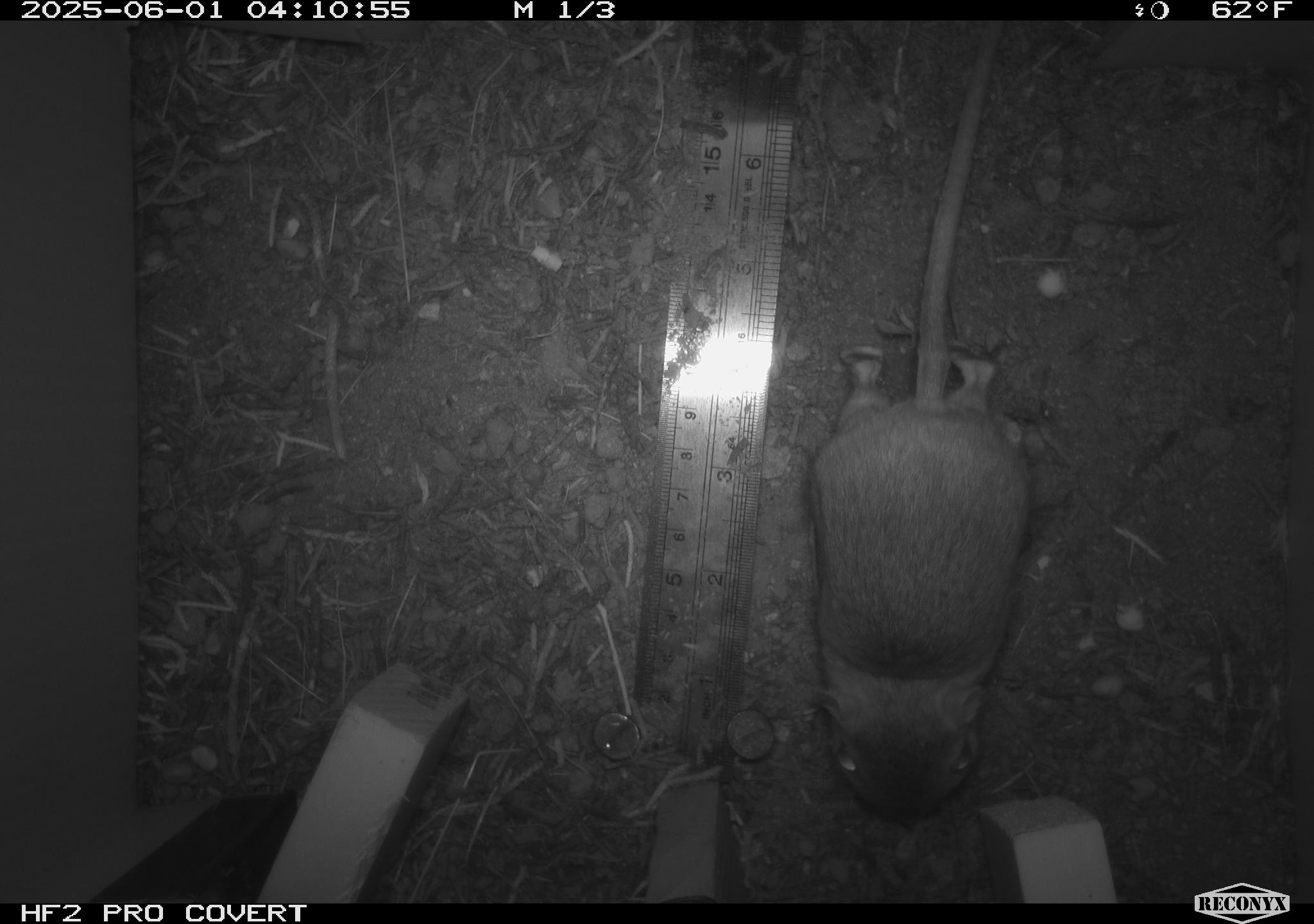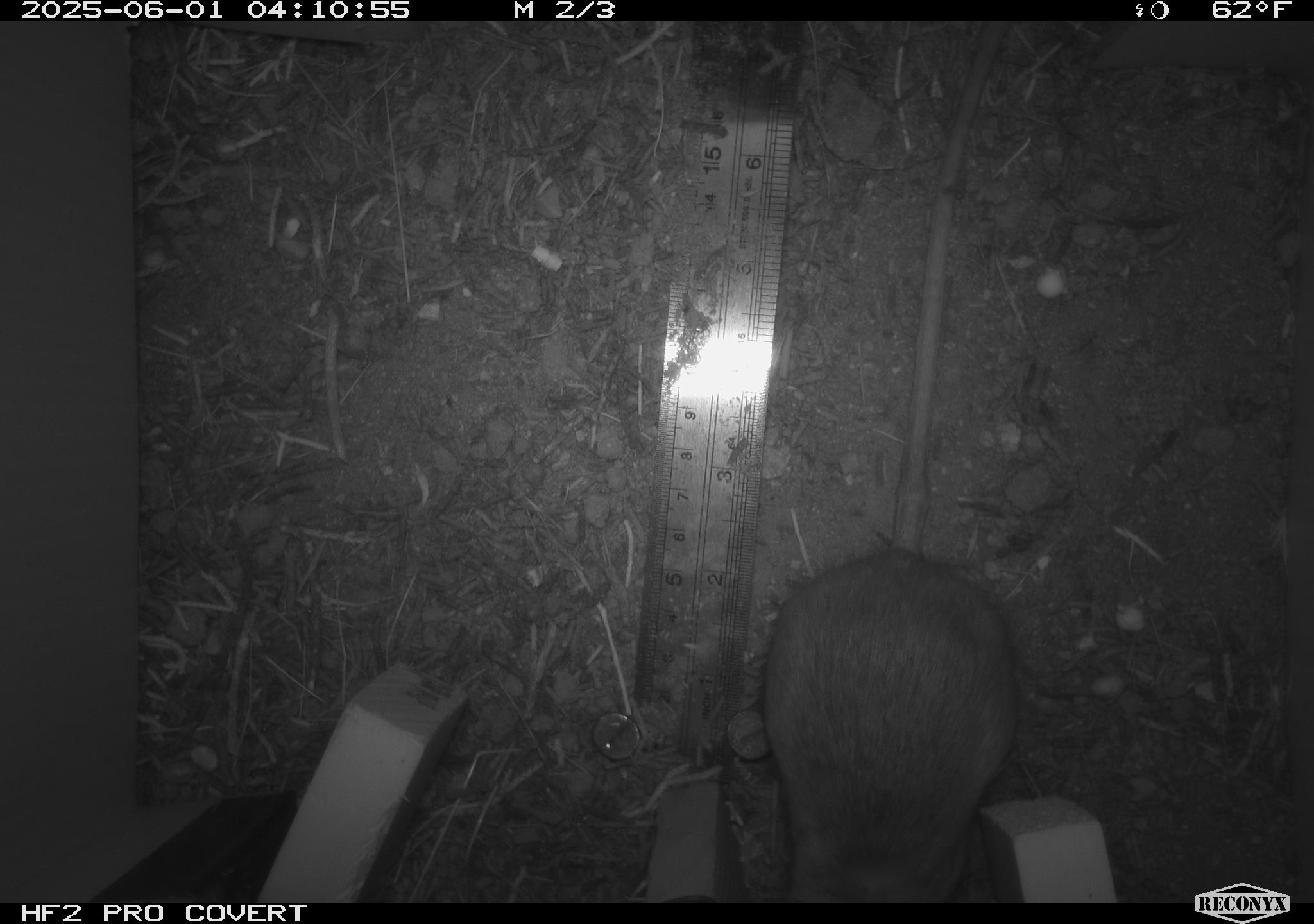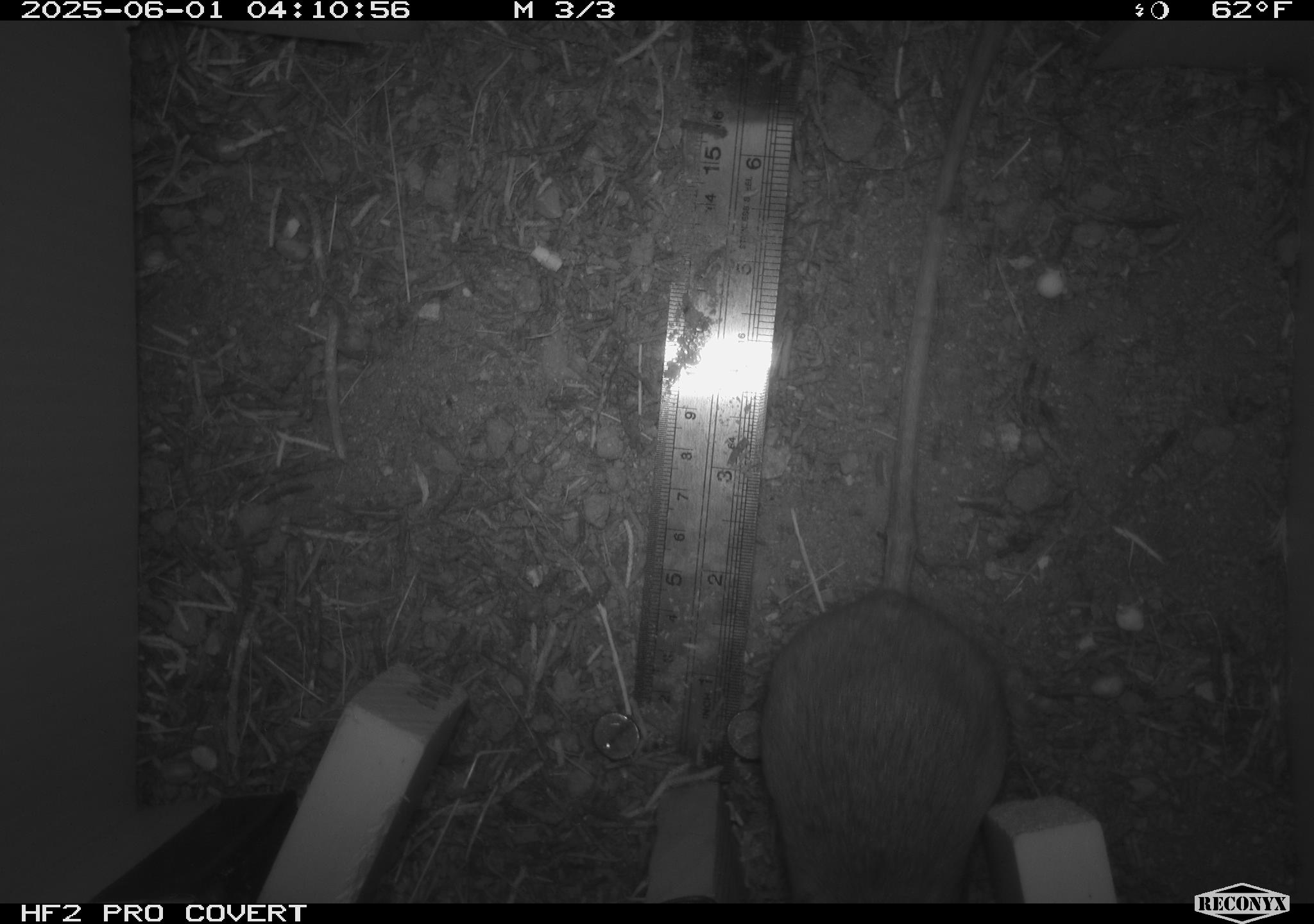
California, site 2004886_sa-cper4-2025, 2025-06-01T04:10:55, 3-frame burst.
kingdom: Animalia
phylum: Chordata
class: Mammalia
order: Rodentia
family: Heteromyidae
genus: Dipodomys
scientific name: Dipodomys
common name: kangaroo rats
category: dipodomys species